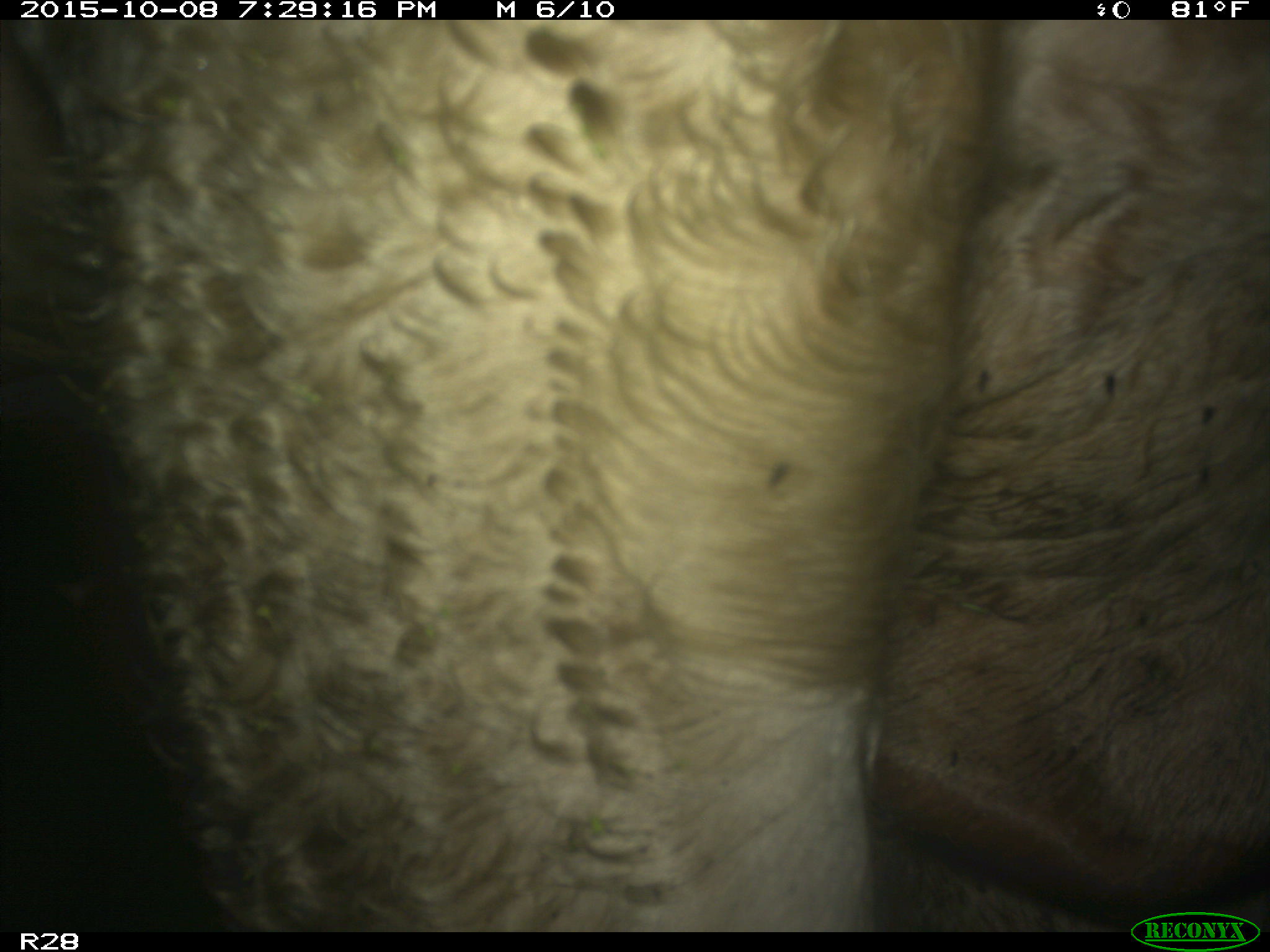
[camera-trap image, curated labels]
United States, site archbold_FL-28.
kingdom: Animalia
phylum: Chordata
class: Mammalia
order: Artiodactyla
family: Bovidae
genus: Bos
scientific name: Bos taurus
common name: domestic cow